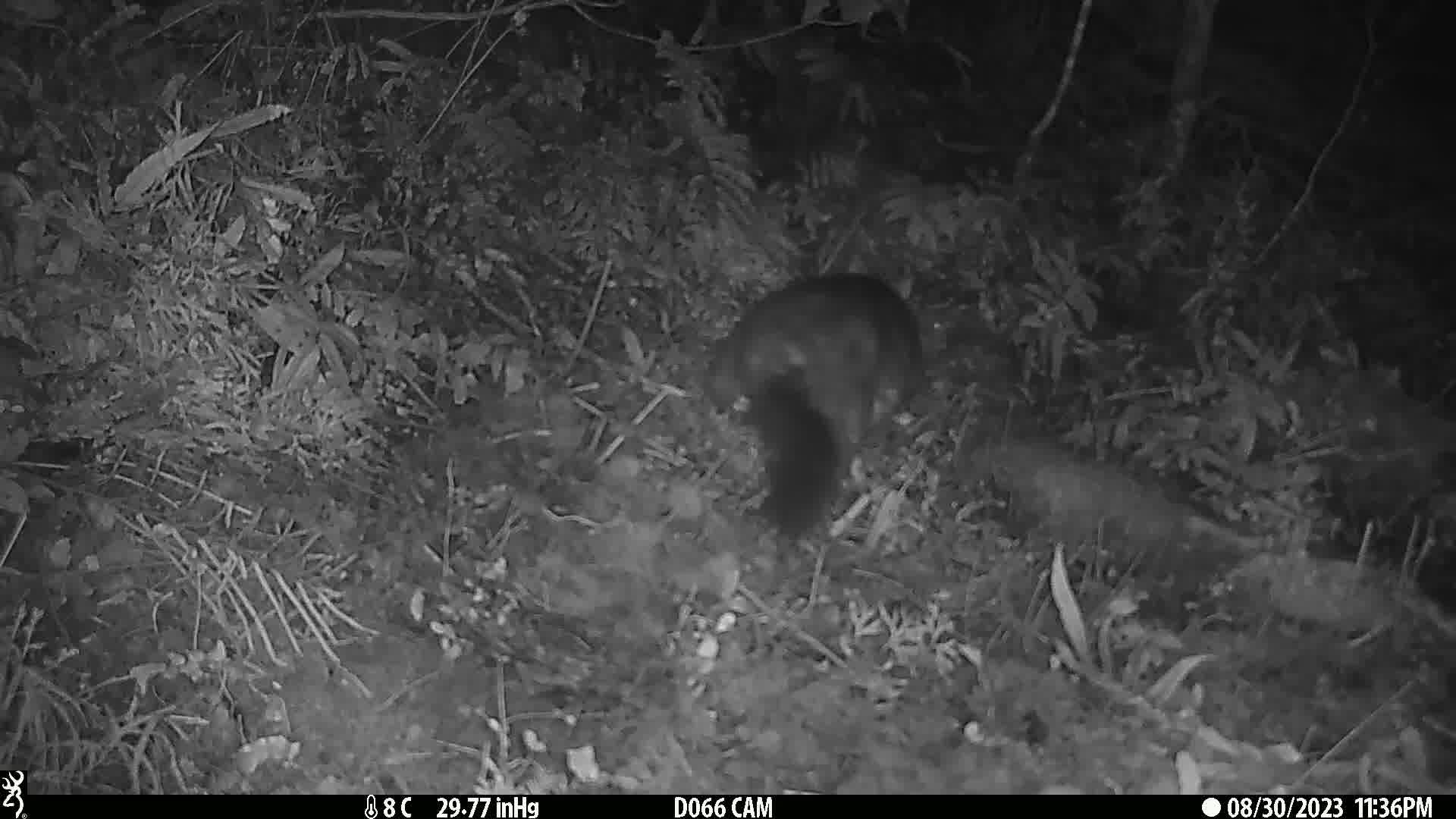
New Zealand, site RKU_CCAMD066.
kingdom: Animalia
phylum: Chordata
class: Mammalia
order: Diprotodontia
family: Phalangeridae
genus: Trichosurus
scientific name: Trichosurus vulpecula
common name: common brushtail possum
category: possum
Possum (common brushtail possum) (Trichosurus vulpecula).